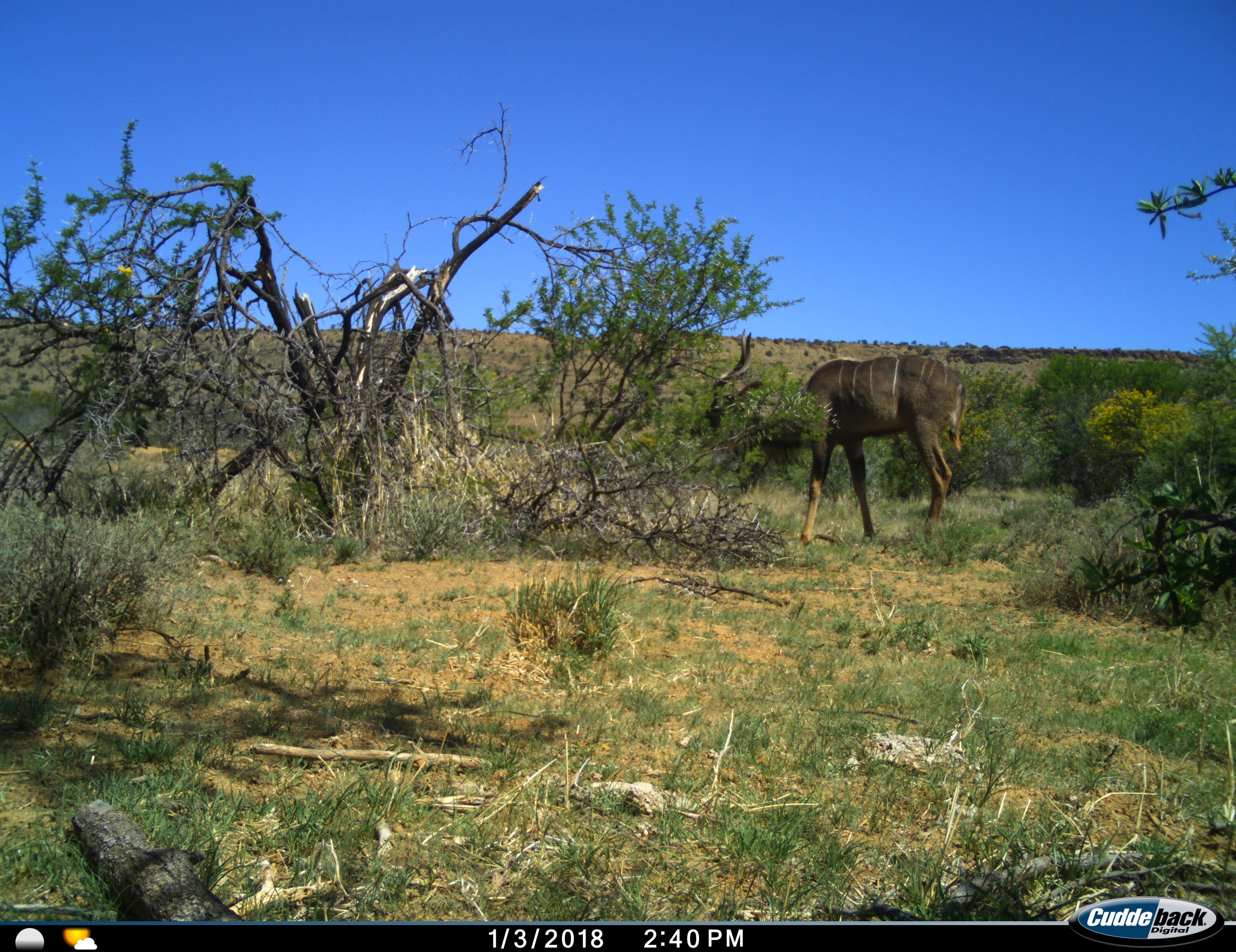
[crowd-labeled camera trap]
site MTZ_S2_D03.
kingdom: Animalia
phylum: Chordata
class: Mammalia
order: Artiodactyla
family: Bovidae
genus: Tragelaphus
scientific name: Tragelaphus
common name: kudu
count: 1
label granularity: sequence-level